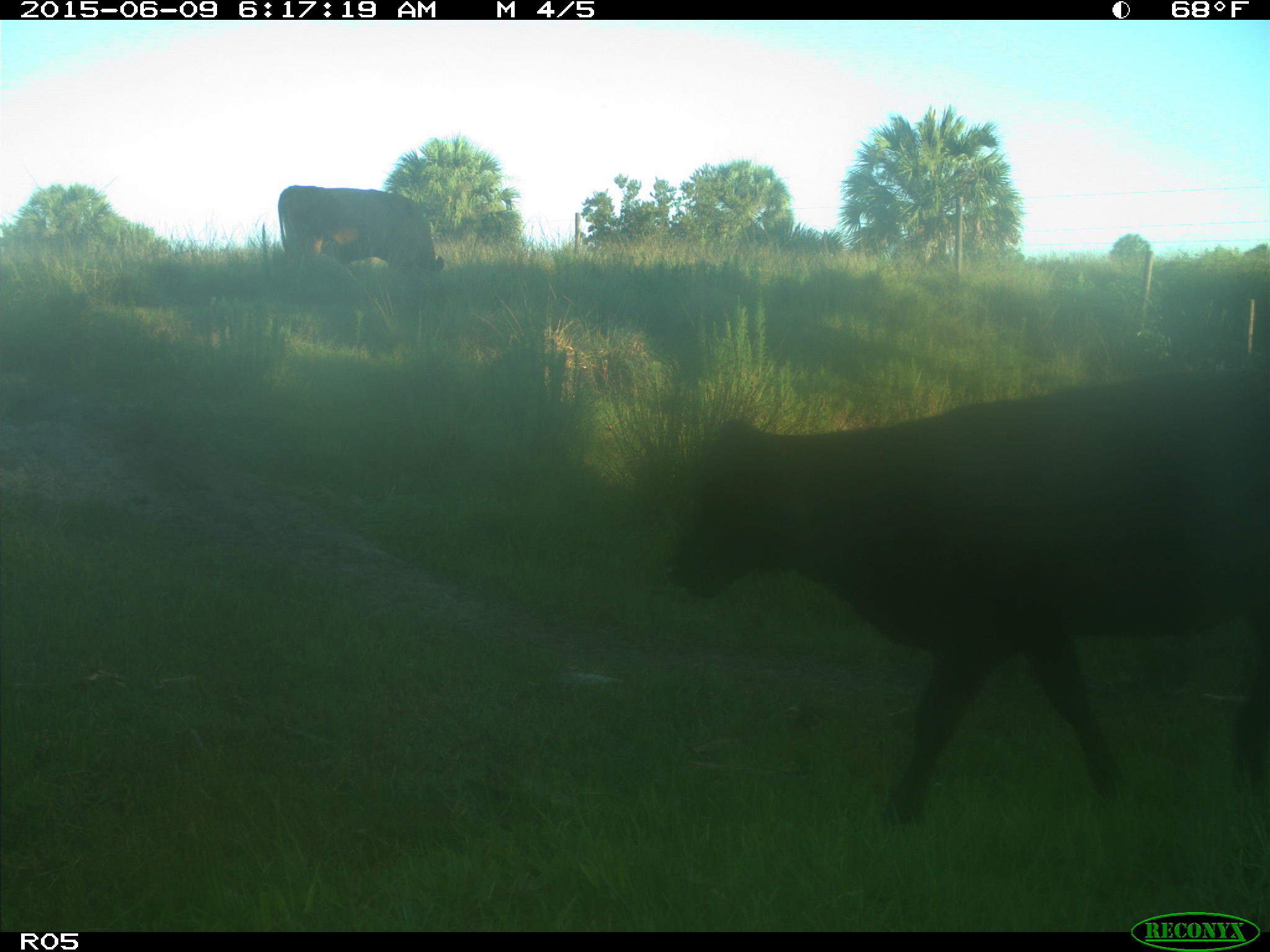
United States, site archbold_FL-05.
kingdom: Animalia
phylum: Chordata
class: Mammalia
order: Artiodactyla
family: Bovidae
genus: Bos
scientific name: Bos taurus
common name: domestic cow